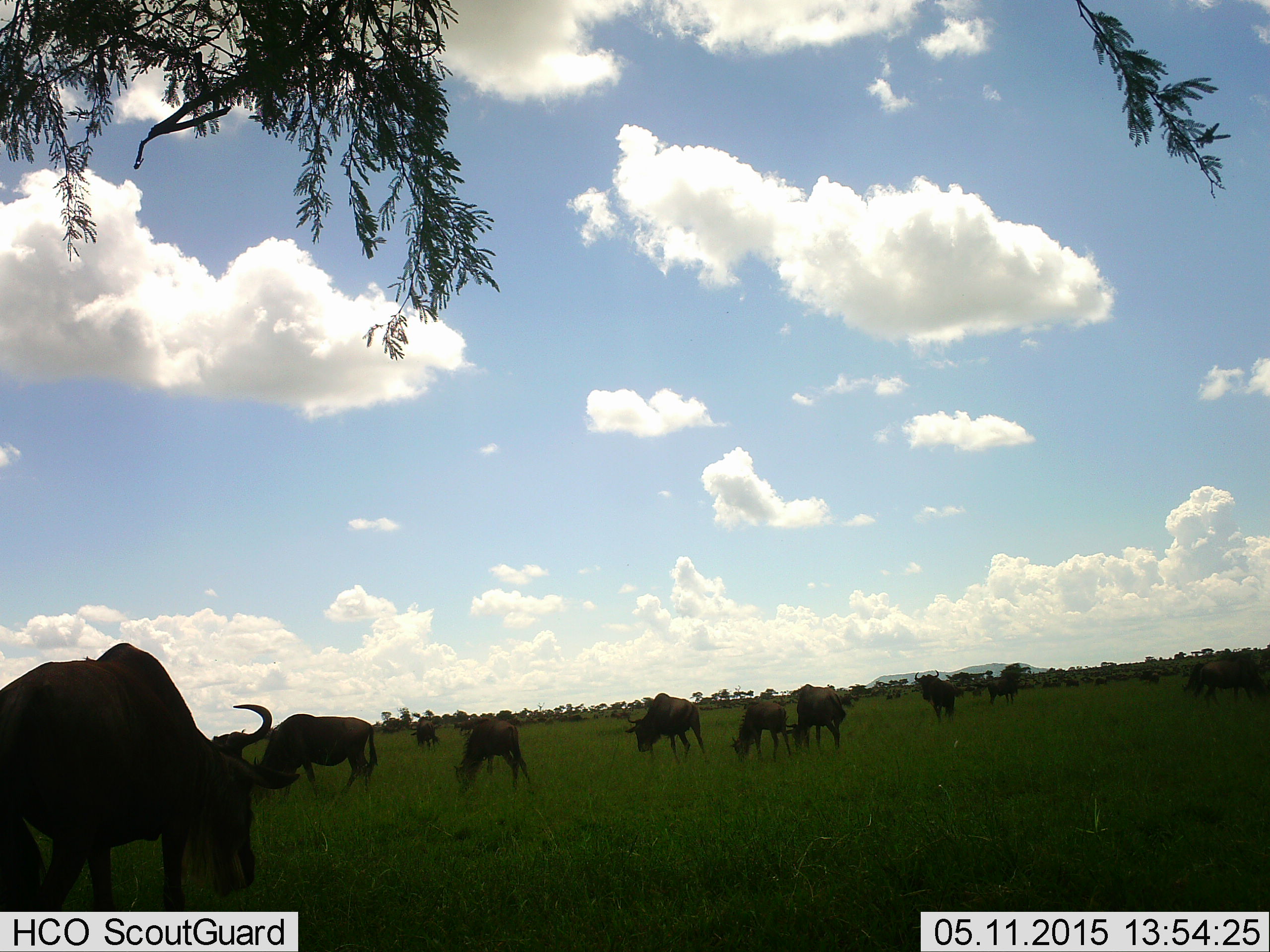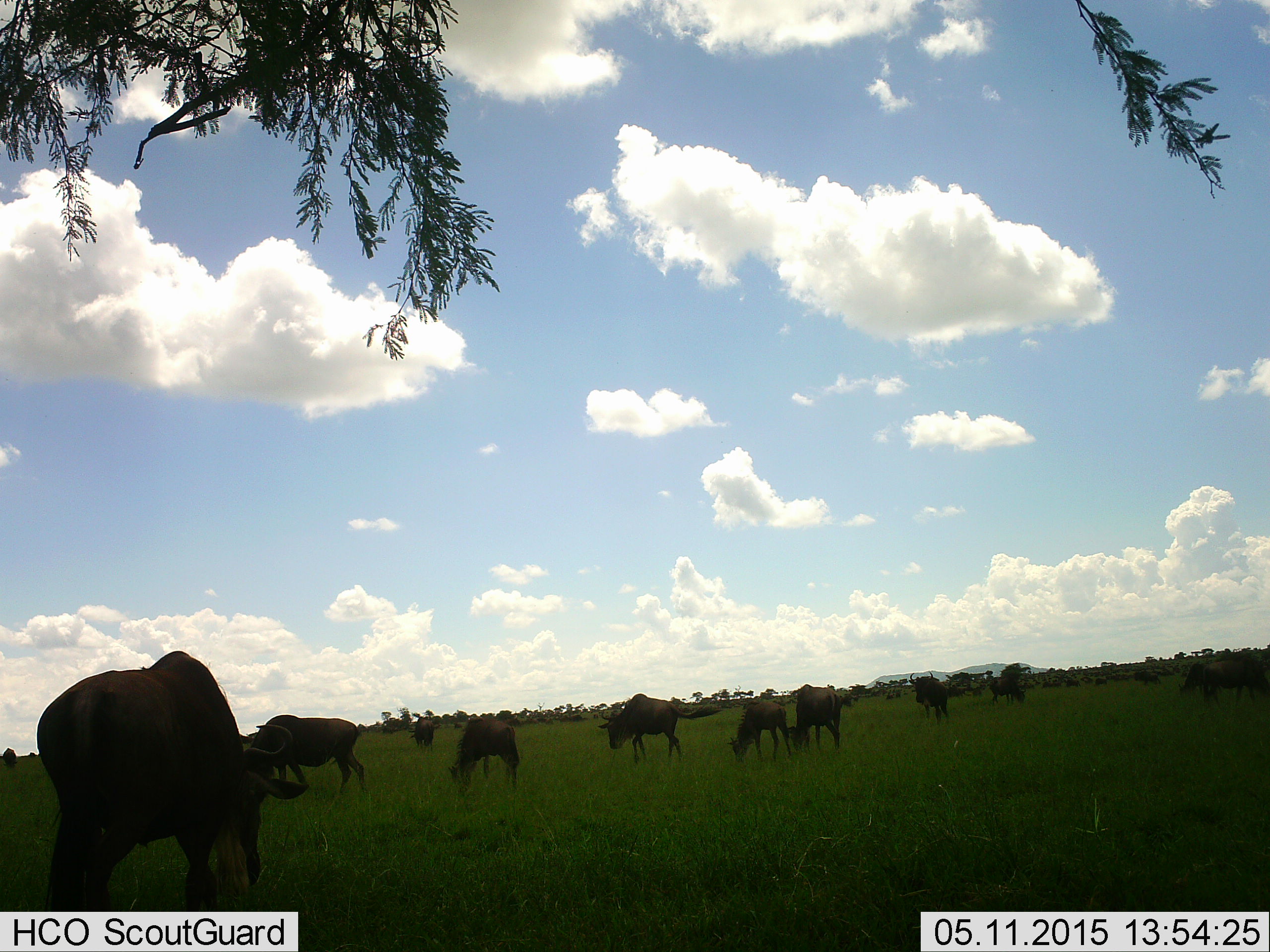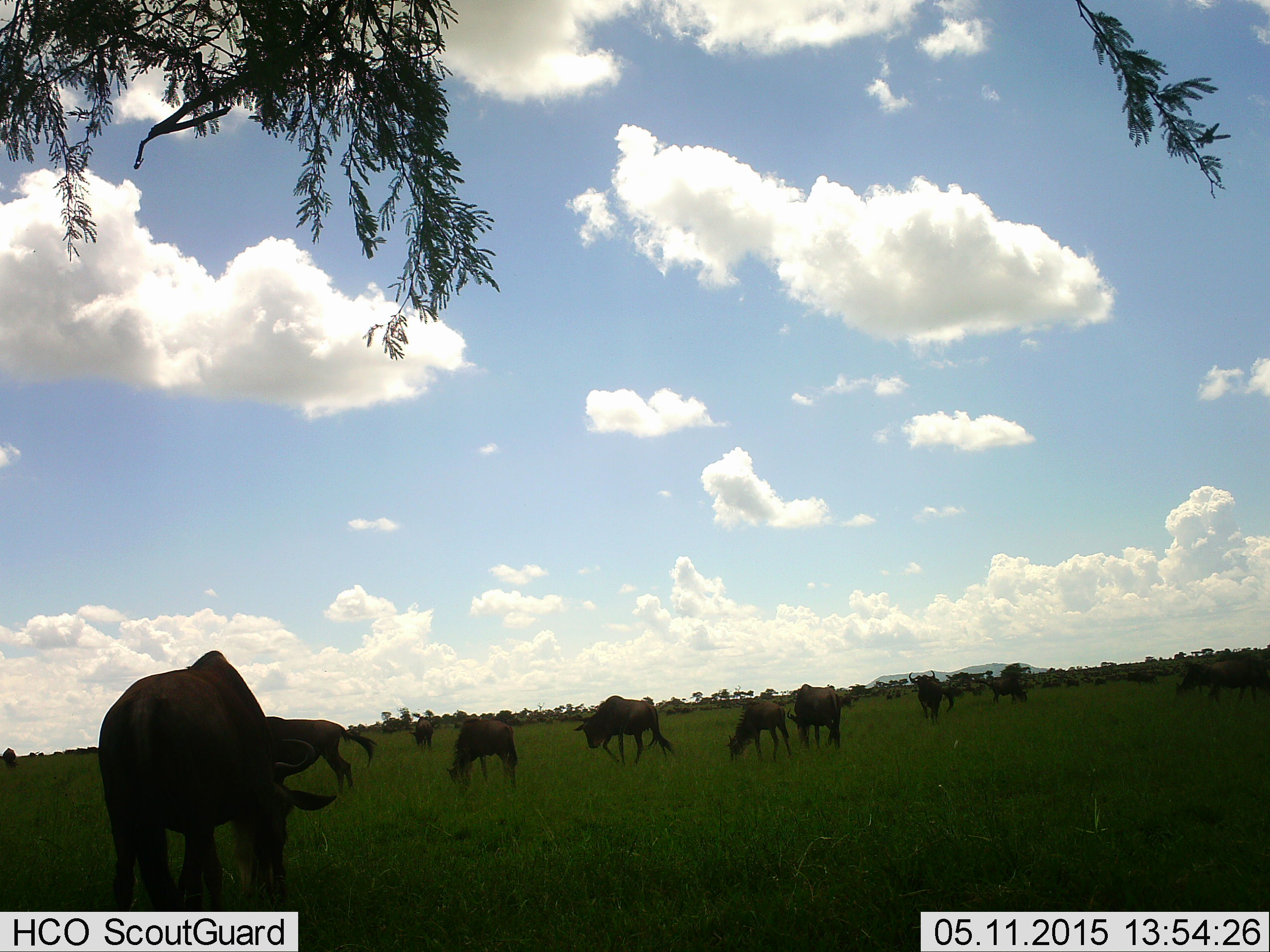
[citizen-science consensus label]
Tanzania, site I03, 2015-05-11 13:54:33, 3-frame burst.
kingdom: Animalia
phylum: Chordata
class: Mammalia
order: Artiodactyla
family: Bovidae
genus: Connochaetes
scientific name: Connochaetes taurinus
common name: blue wildebeest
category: wildebeest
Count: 11-50.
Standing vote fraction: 40%.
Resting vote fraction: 0%.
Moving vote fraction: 10%.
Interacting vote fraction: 0%.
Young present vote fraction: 20%.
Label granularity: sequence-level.